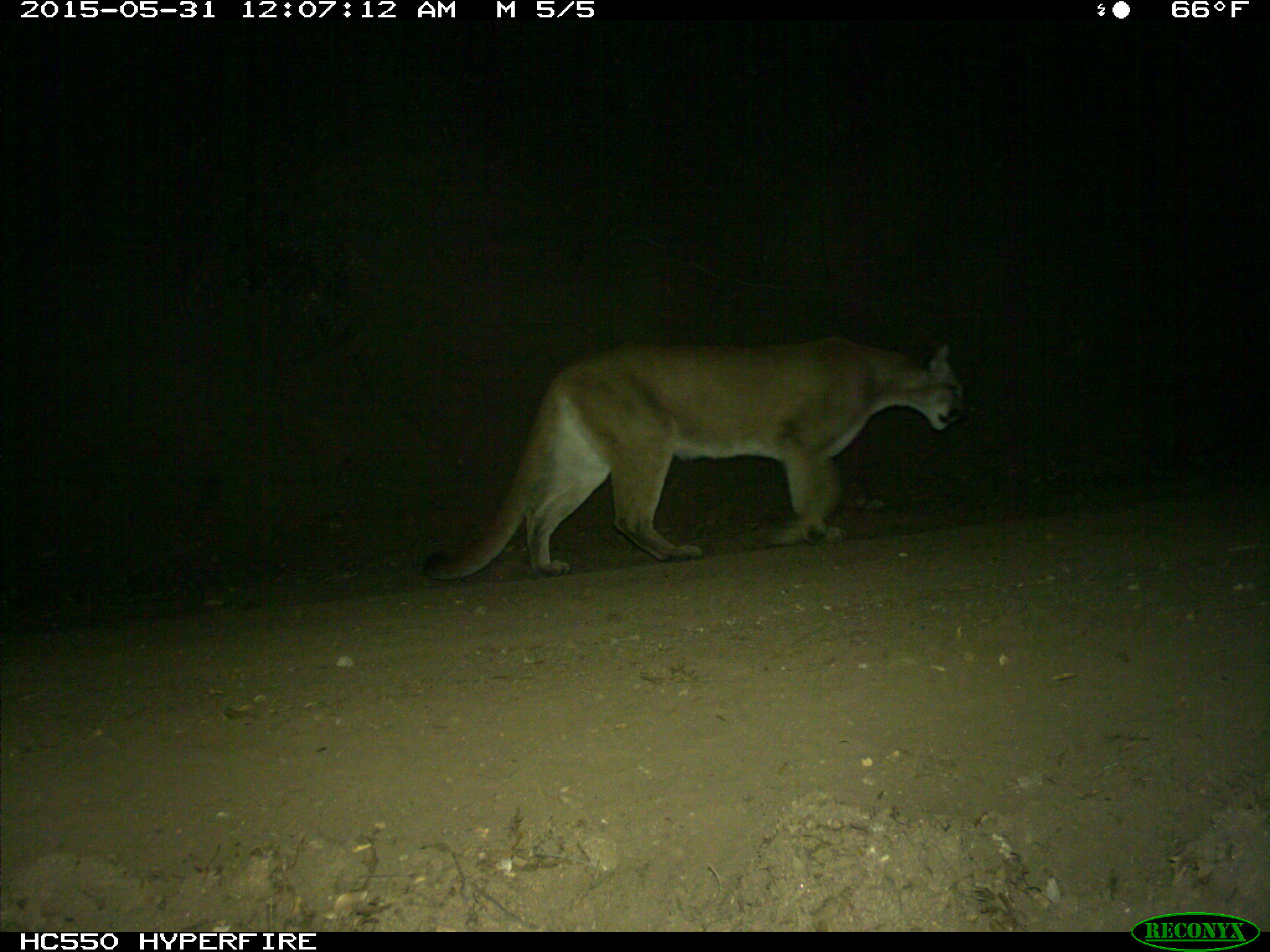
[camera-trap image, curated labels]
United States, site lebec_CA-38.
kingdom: Animalia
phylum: Chordata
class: Mammalia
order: Carnivora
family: Felidae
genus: Puma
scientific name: Puma concolor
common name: mountain lion